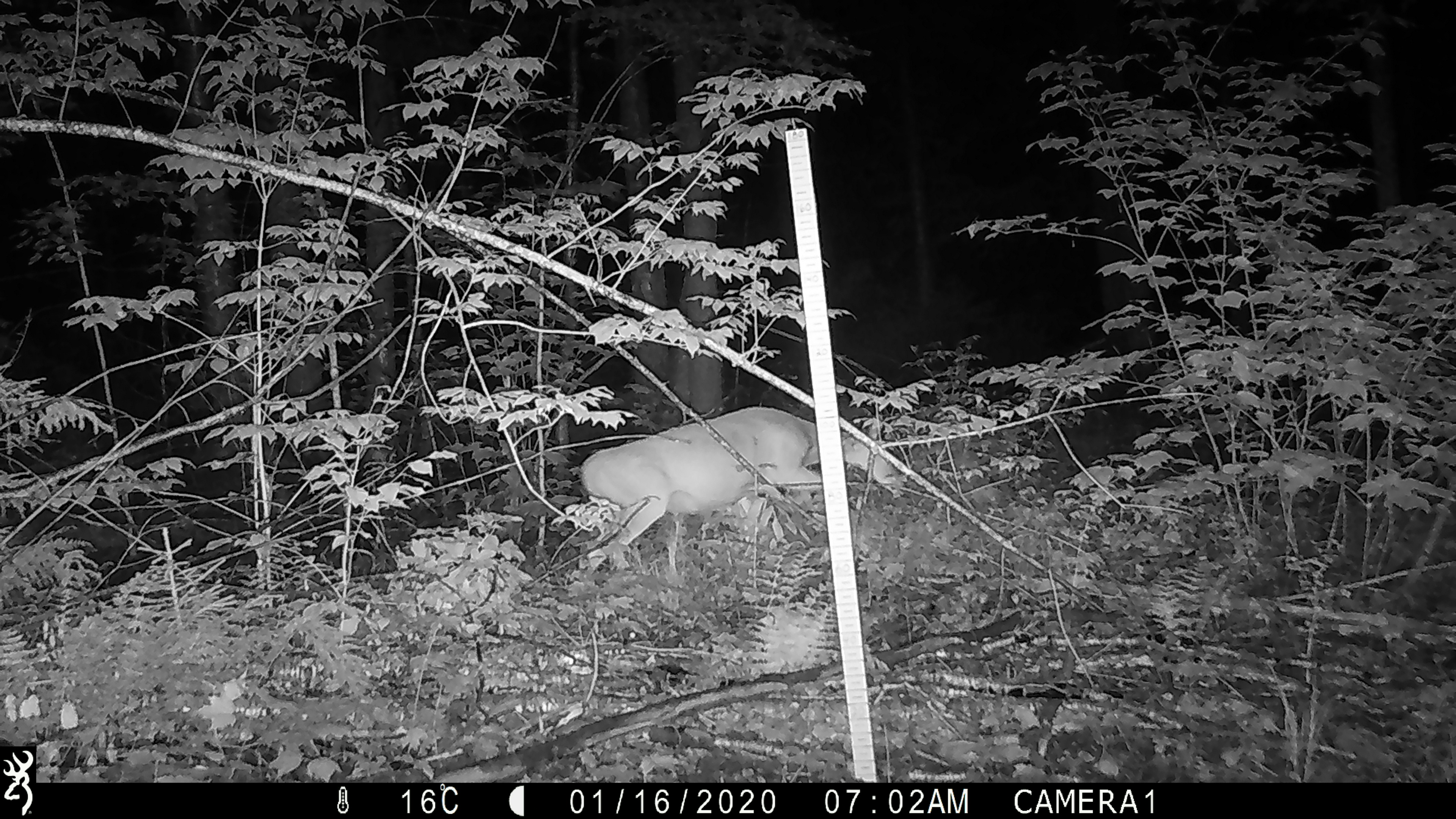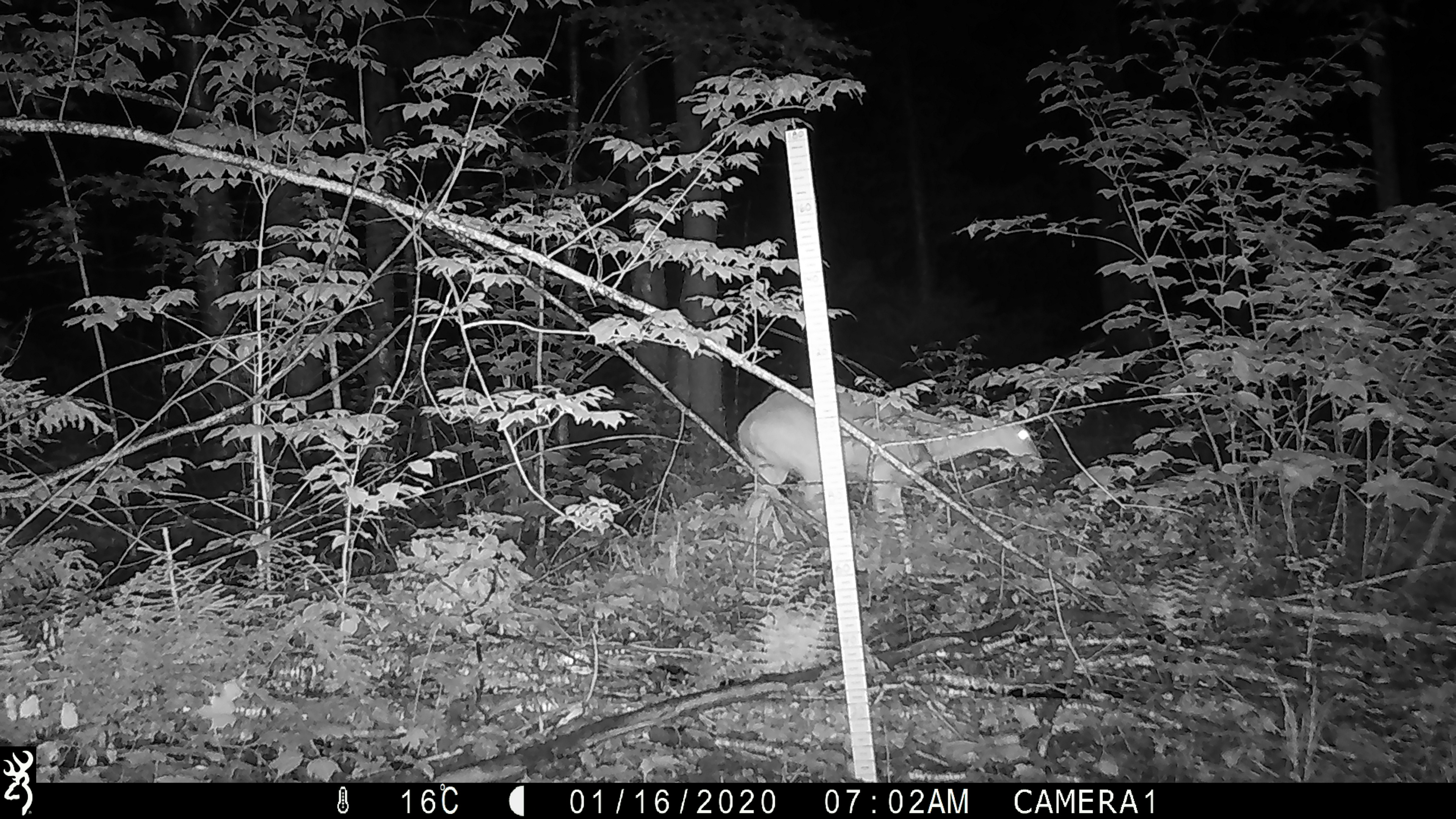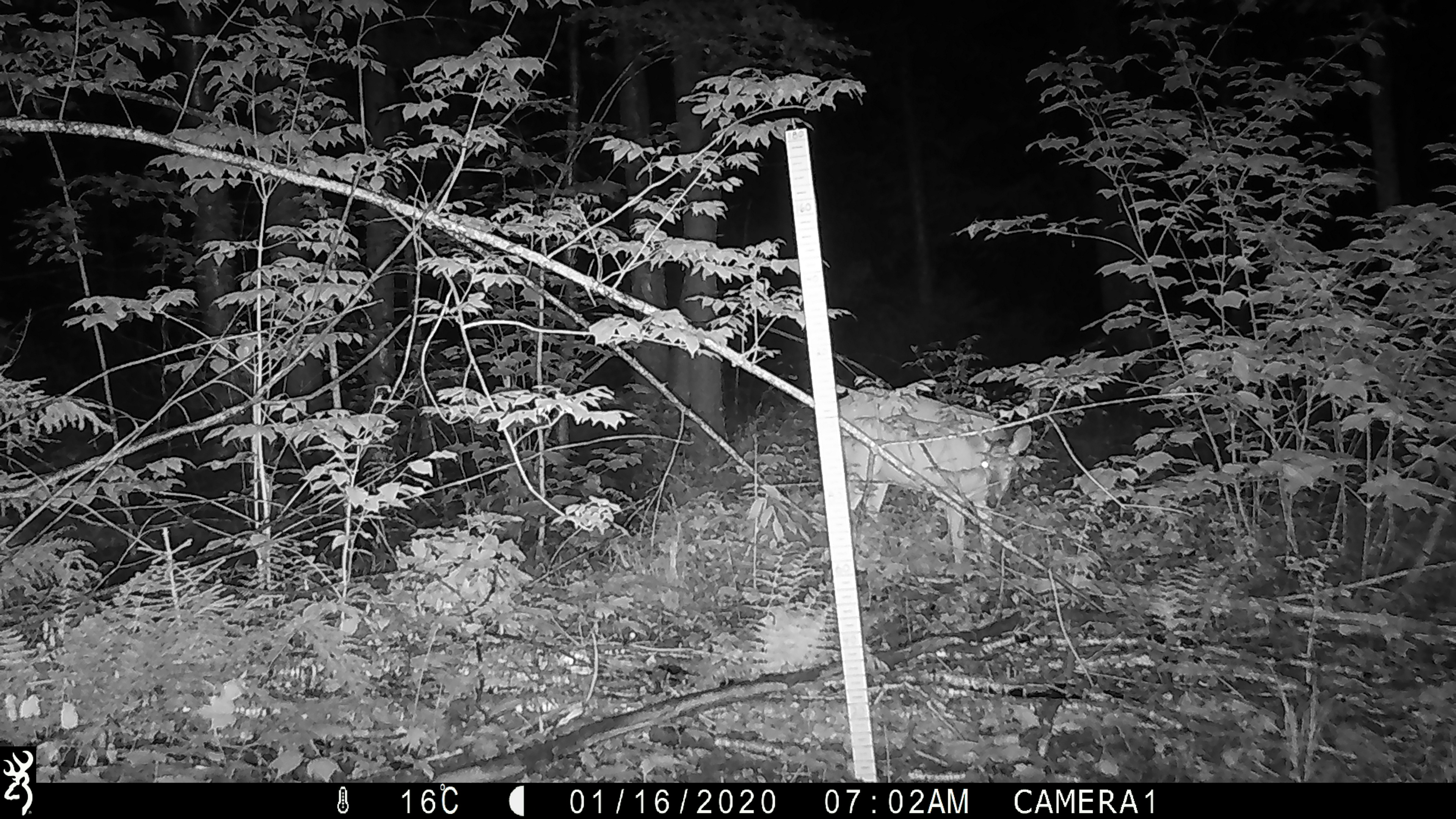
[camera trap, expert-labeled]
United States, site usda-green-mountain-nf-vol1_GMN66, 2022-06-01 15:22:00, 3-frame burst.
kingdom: Animalia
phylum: Chordata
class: Mammalia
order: Artiodactyla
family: Cervidae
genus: Odocoileus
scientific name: Odocoileus virginianus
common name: white-tailed deer